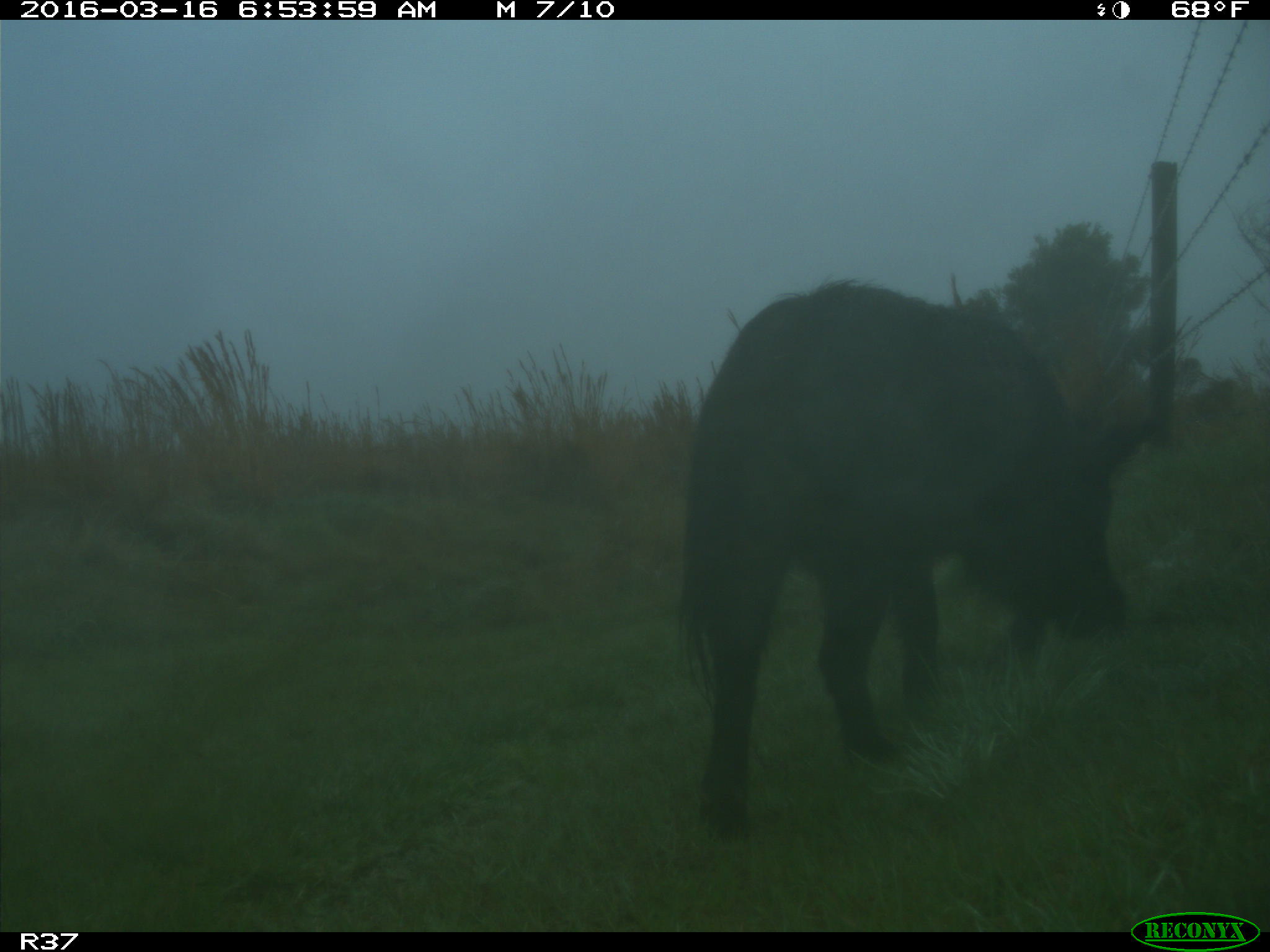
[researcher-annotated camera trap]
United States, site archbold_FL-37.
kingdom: Animalia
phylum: Chordata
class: Mammalia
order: Artiodactyla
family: Suidae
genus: Sus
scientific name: Sus scrofa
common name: wild boar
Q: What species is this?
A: Sus scrofa (wild boar).